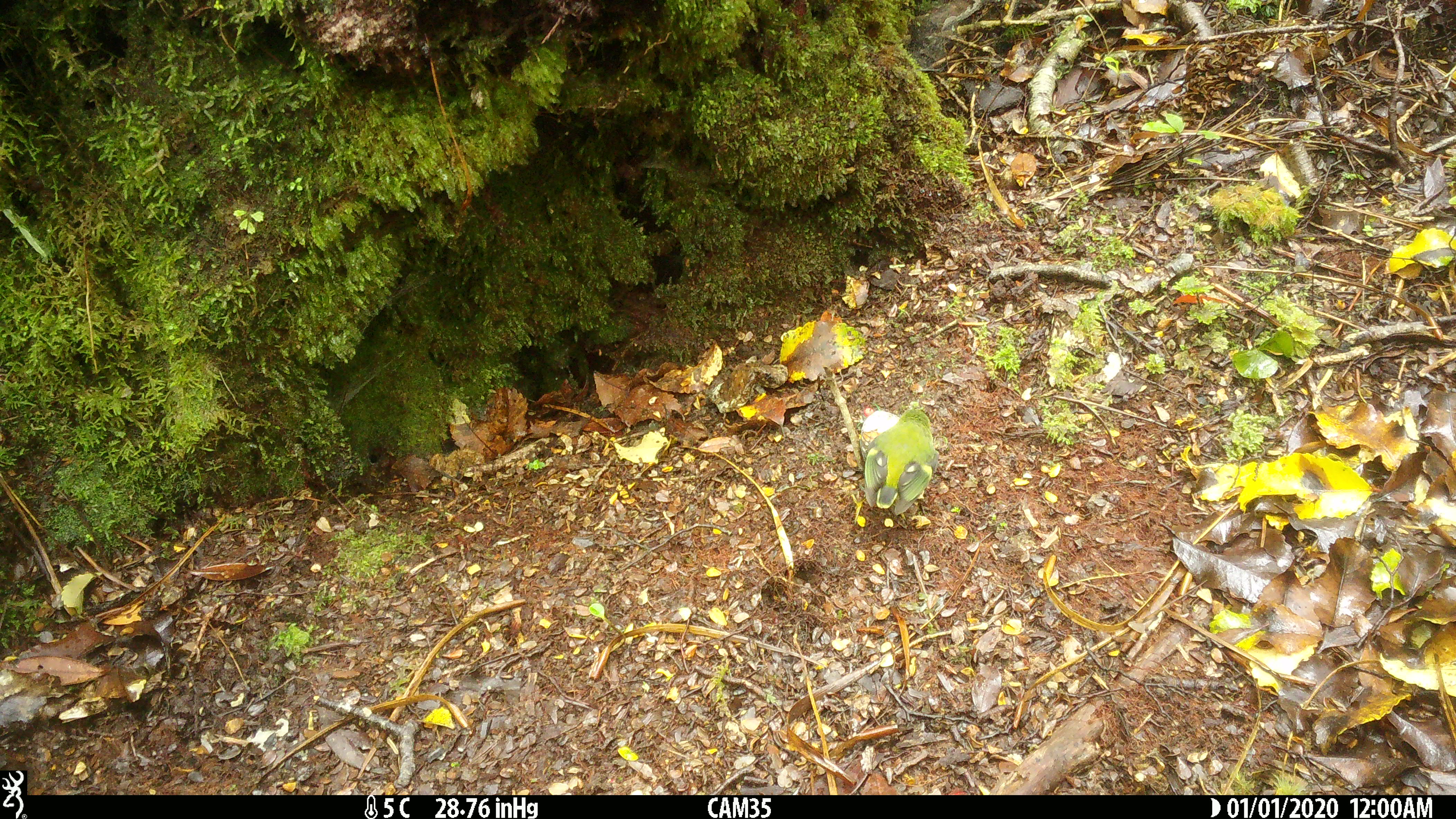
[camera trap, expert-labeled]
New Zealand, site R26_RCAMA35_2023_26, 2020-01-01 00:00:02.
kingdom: Animalia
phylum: Chordata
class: Aves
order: Passeriformes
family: Acanthisittidae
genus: Acanthisitta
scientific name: Acanthisitta chloris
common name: rifleman